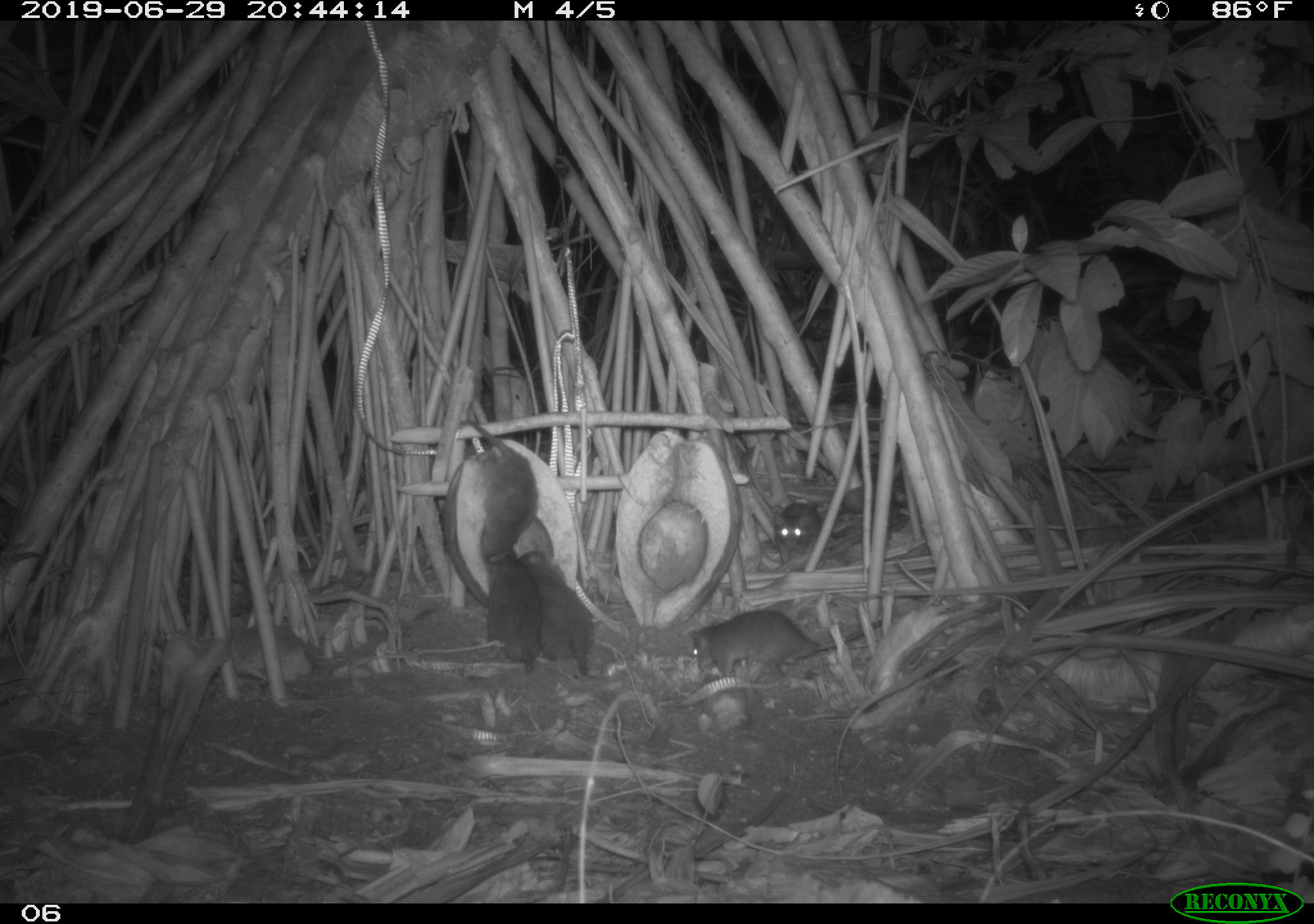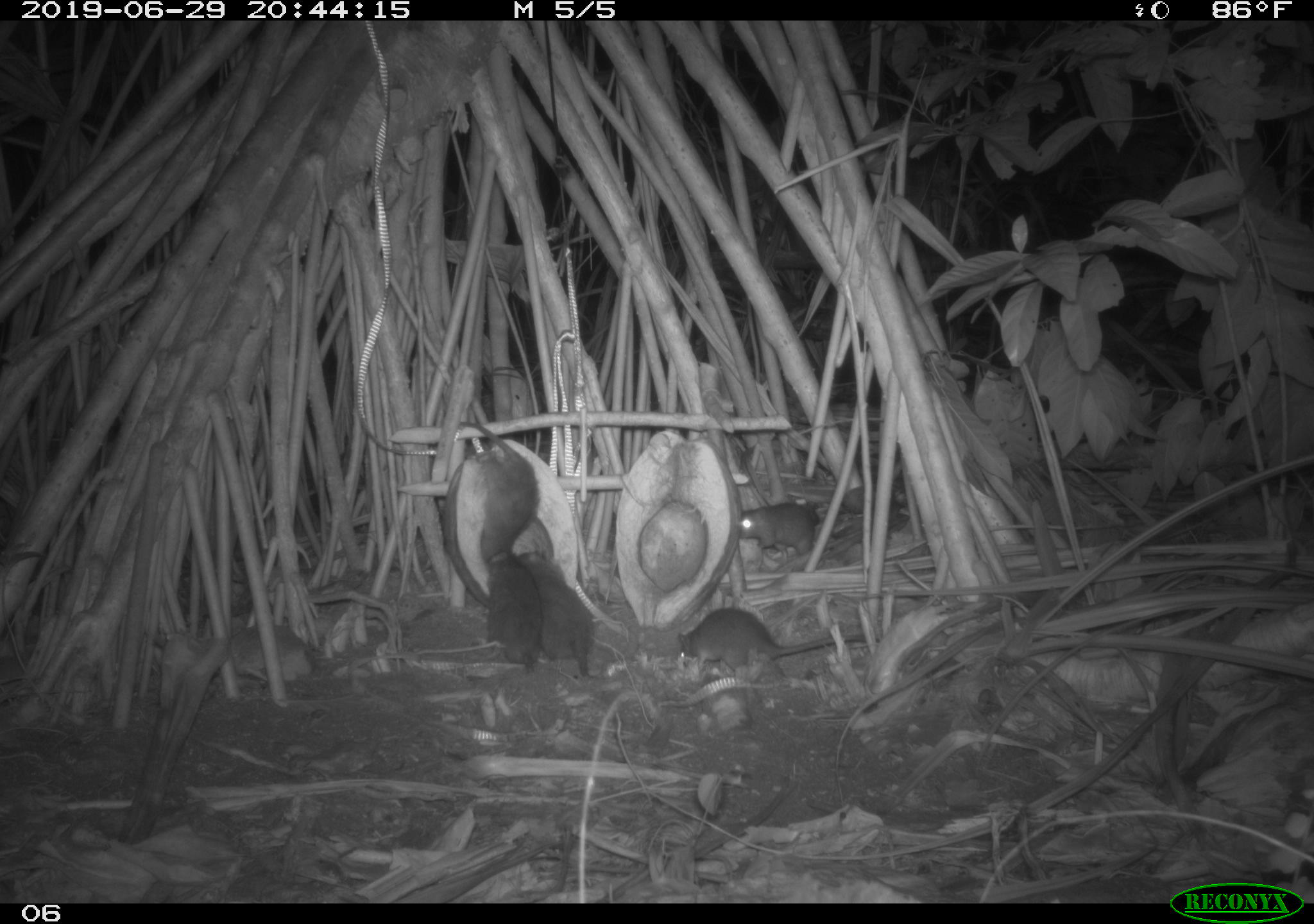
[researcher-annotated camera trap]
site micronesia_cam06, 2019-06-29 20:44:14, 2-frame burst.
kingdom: Animalia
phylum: Chordata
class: Mammalia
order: Rodentia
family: Muridae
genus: Rattus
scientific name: Rattus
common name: rat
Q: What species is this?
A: Rat (Rattus).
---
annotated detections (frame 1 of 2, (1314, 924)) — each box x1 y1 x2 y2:
rat: 685 606 893 687; 448 413 547 558; 517 546 602 681; 477 535 537 670; 765 496 856 570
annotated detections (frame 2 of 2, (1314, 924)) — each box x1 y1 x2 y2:
rat: 666 604 886 696; 456 412 545 571; 516 549 612 682; 474 536 547 671; 736 496 831 565